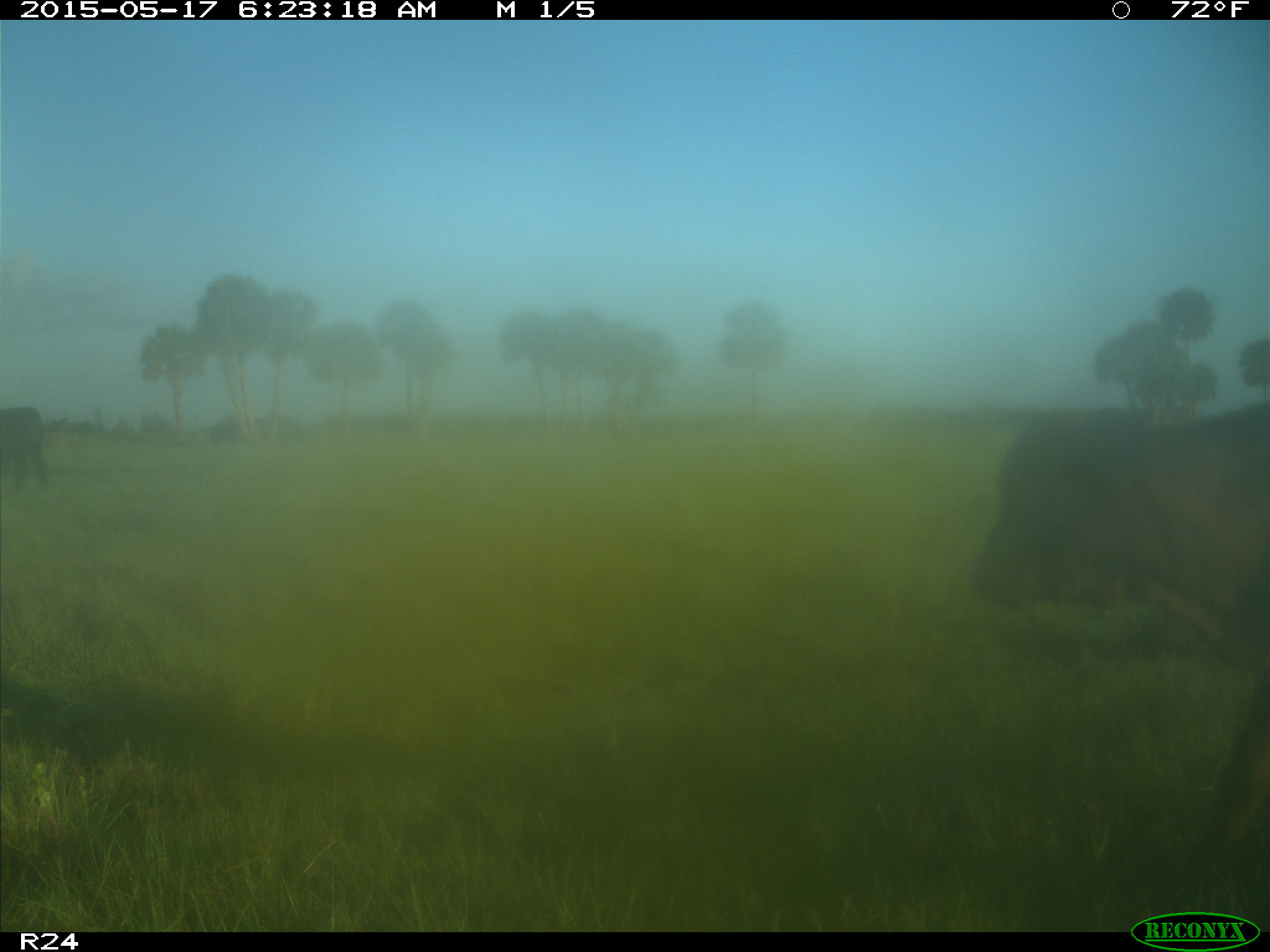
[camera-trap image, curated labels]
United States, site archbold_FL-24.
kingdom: Animalia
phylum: Chordata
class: Mammalia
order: Artiodactyla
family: Bovidae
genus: Bos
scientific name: Bos taurus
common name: domestic cow